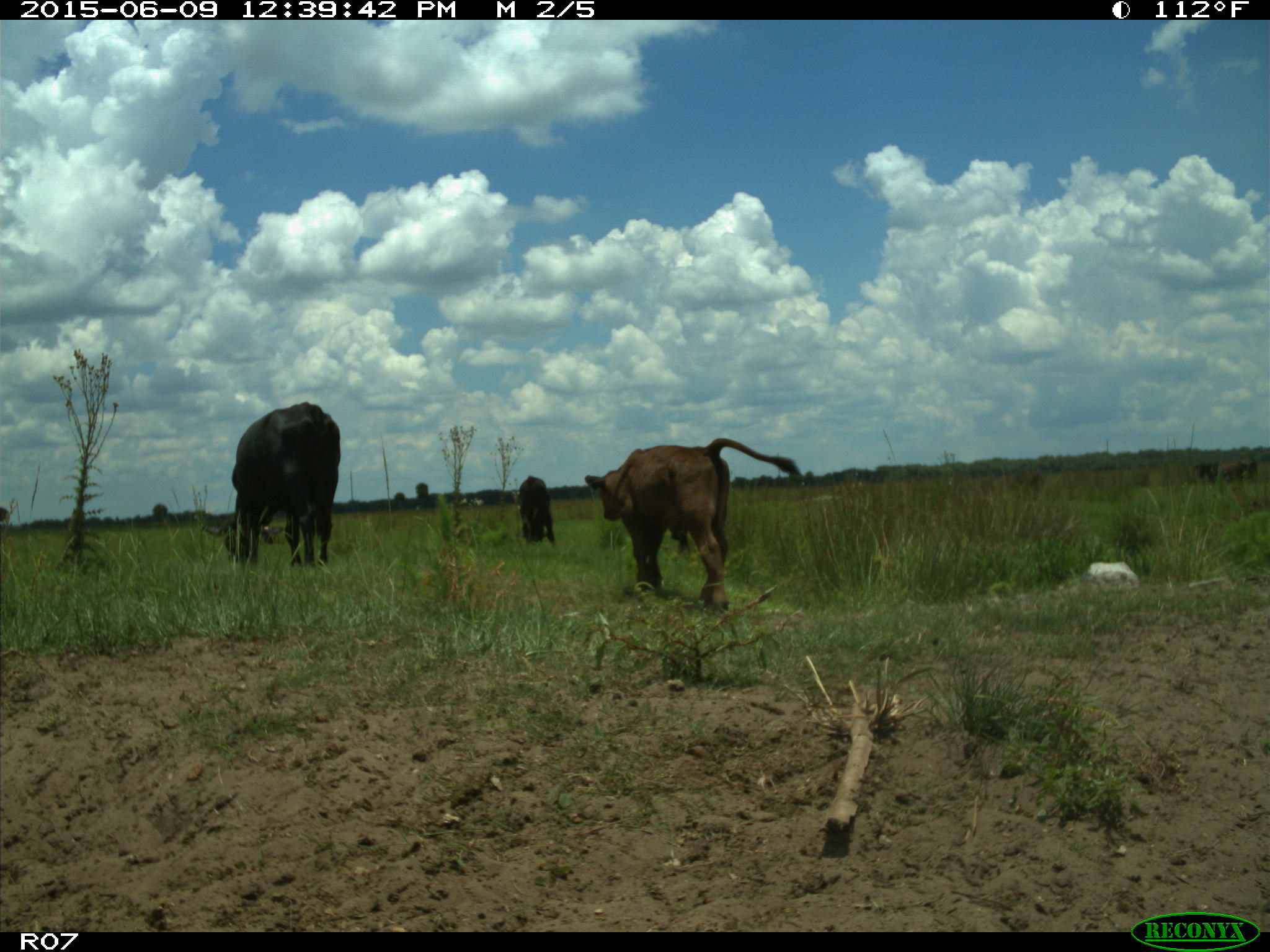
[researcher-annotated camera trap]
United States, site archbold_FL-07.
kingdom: Animalia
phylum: Chordata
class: Mammalia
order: Artiodactyla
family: Bovidae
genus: Bos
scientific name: Bos taurus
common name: domestic cow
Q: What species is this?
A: Bos taurus (domestic cow).